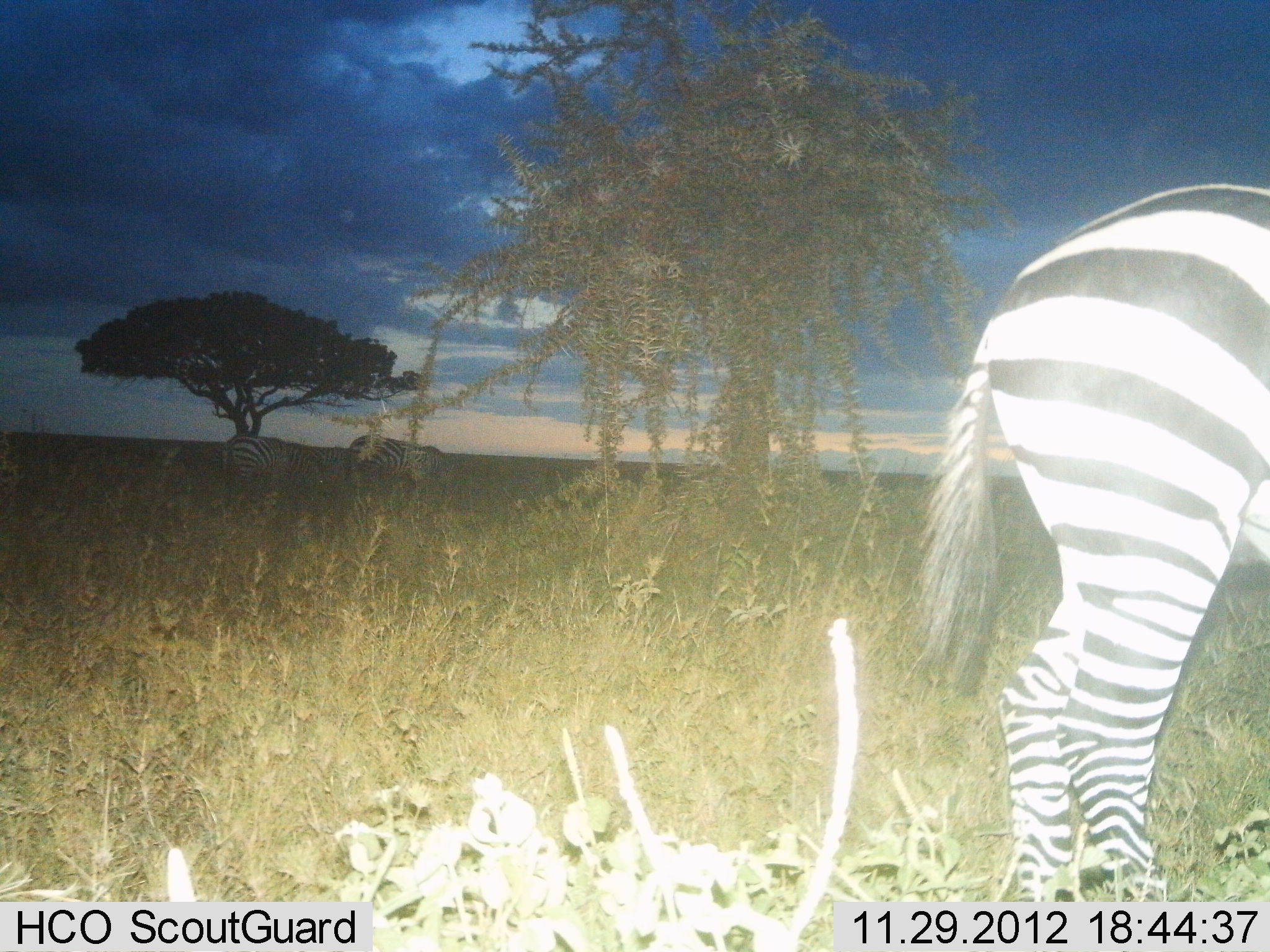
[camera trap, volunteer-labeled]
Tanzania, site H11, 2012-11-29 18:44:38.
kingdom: Animalia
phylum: Chordata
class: Mammalia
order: Perissodactyla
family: Equidae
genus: Equus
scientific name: Equus quagga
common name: plains zebra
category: zebra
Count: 3.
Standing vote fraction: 70%.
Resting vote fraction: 0%.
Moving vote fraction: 0%.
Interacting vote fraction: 0%.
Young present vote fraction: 0%.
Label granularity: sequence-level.